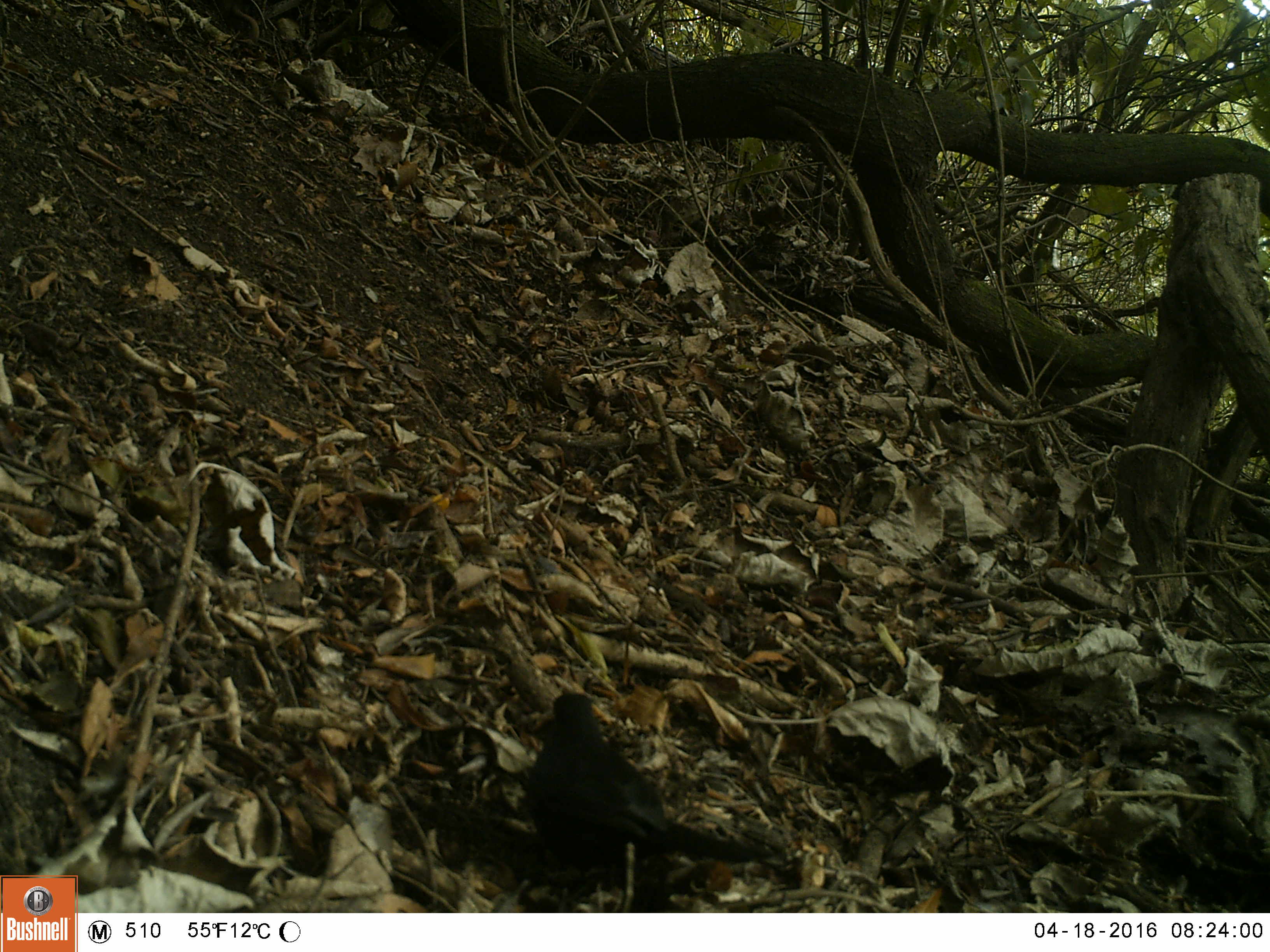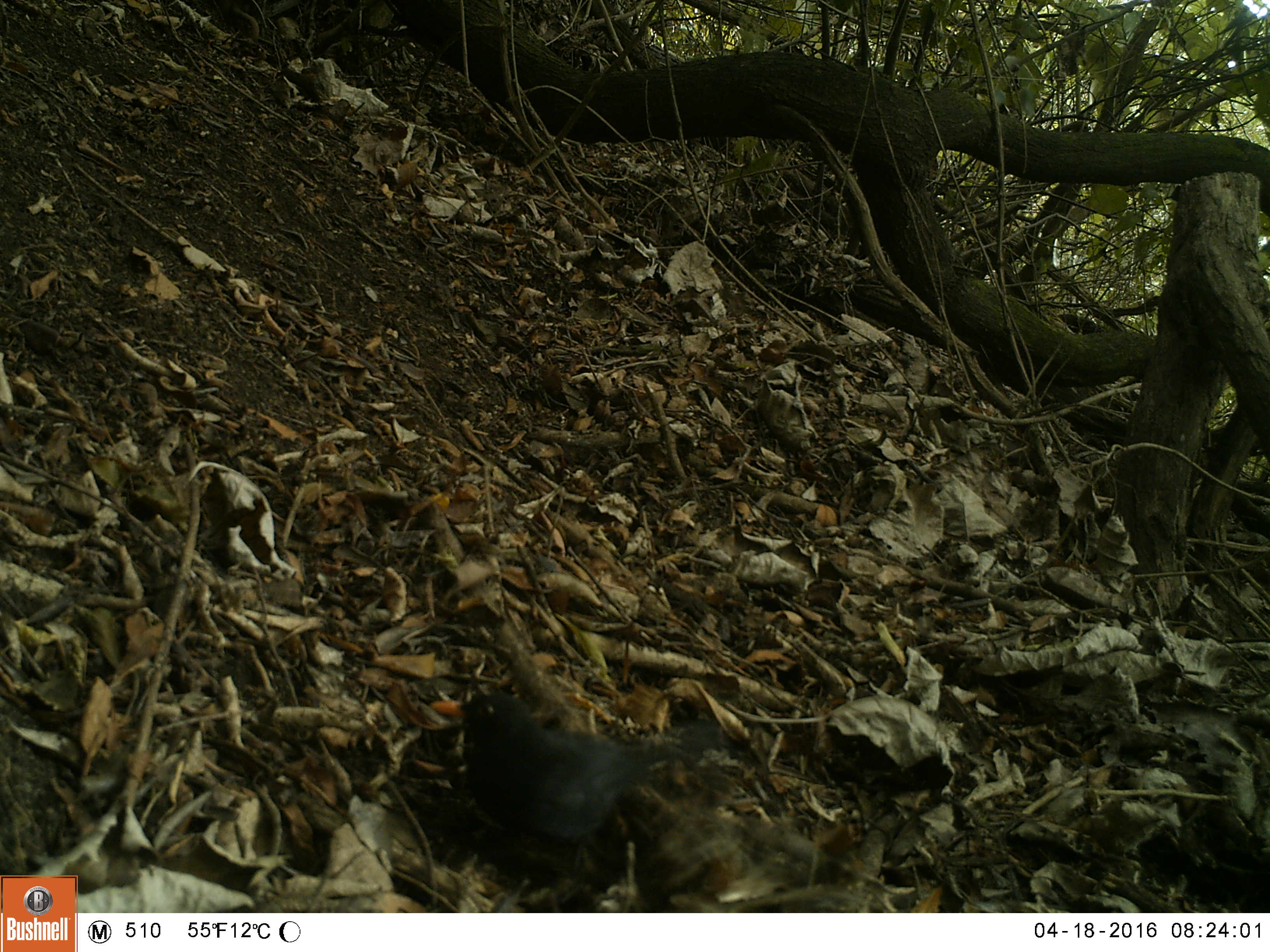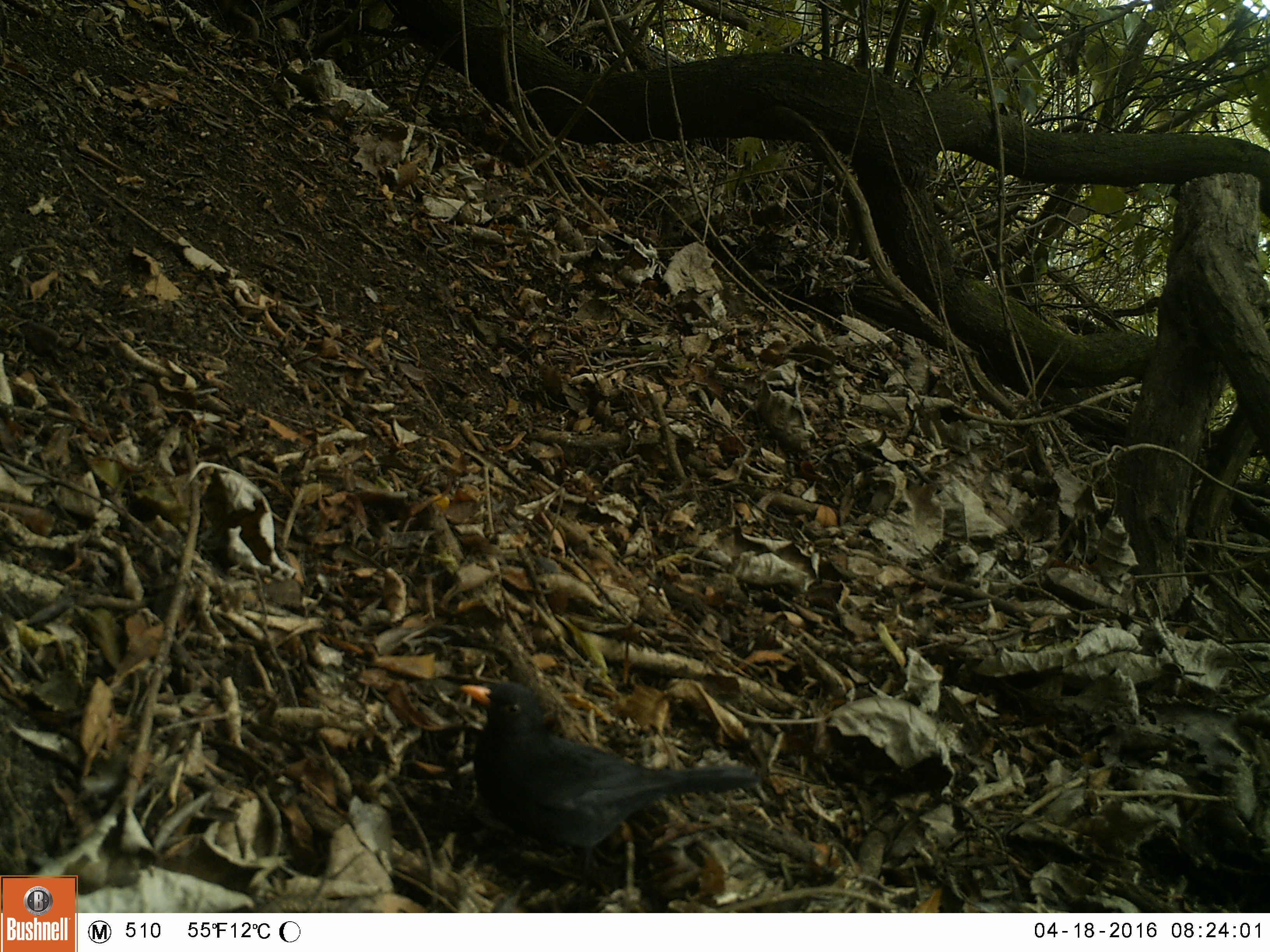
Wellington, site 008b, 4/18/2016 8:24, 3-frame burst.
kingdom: Animalia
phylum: Chordata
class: Aves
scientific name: Aves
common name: bird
Bird (Aves).